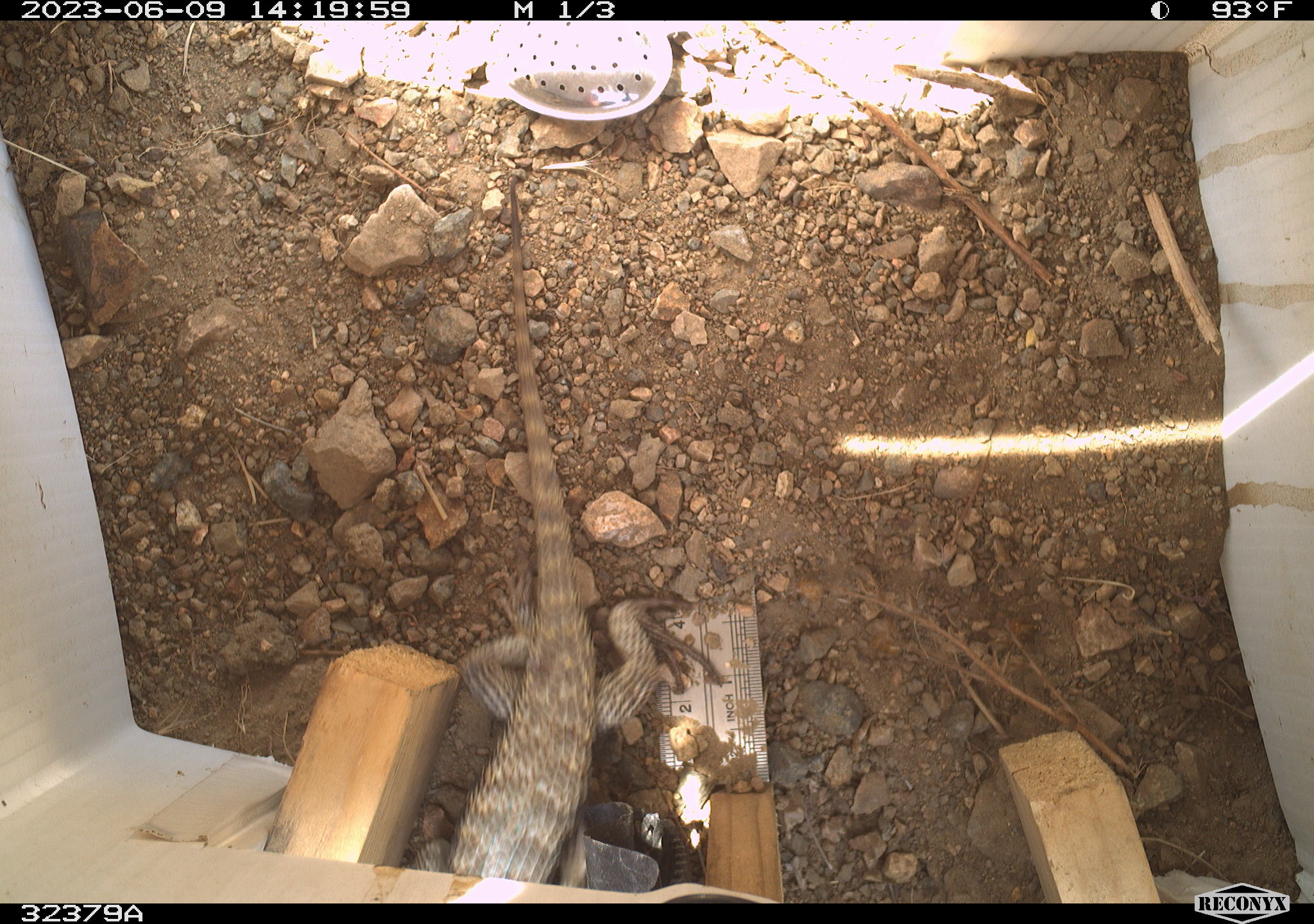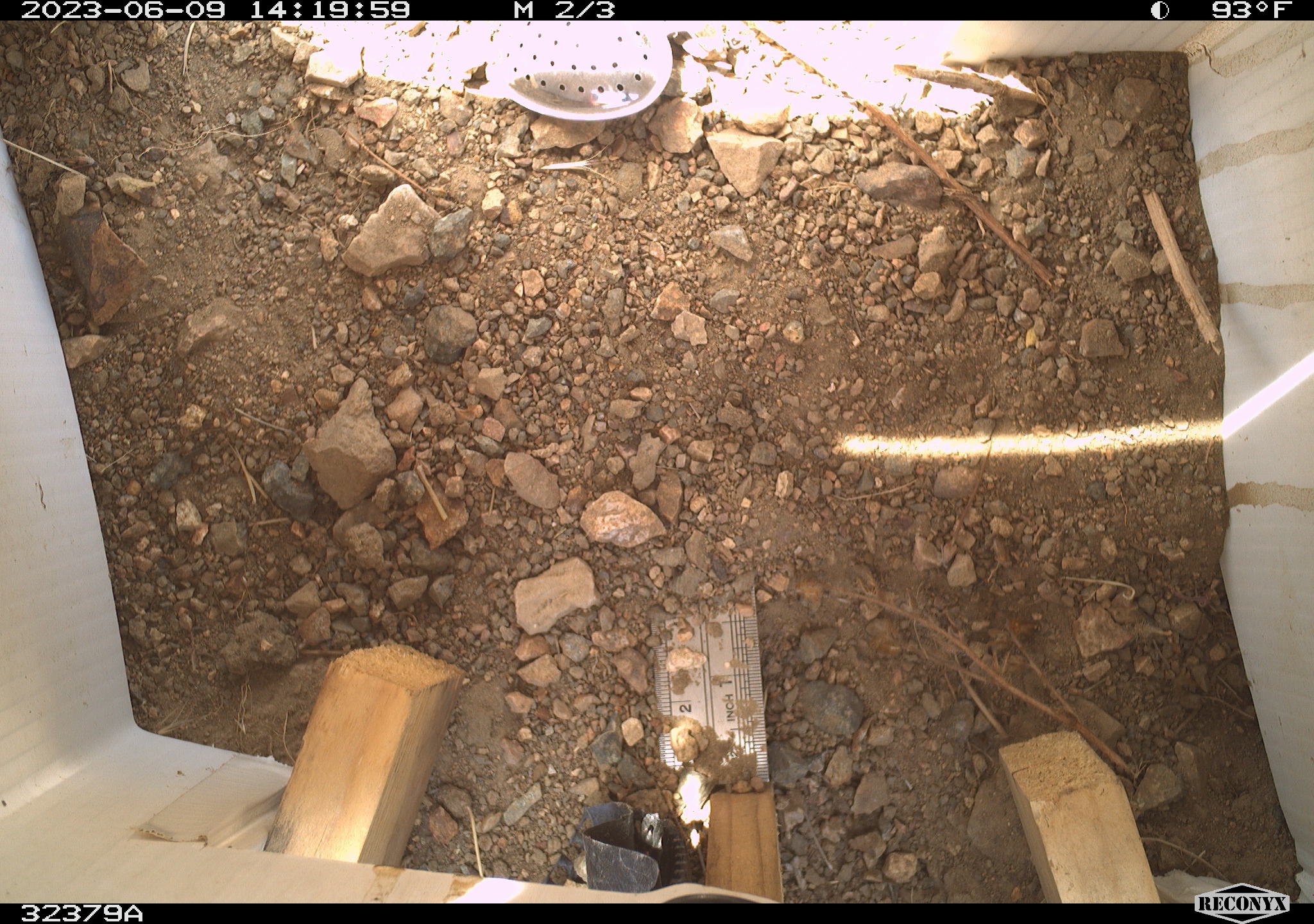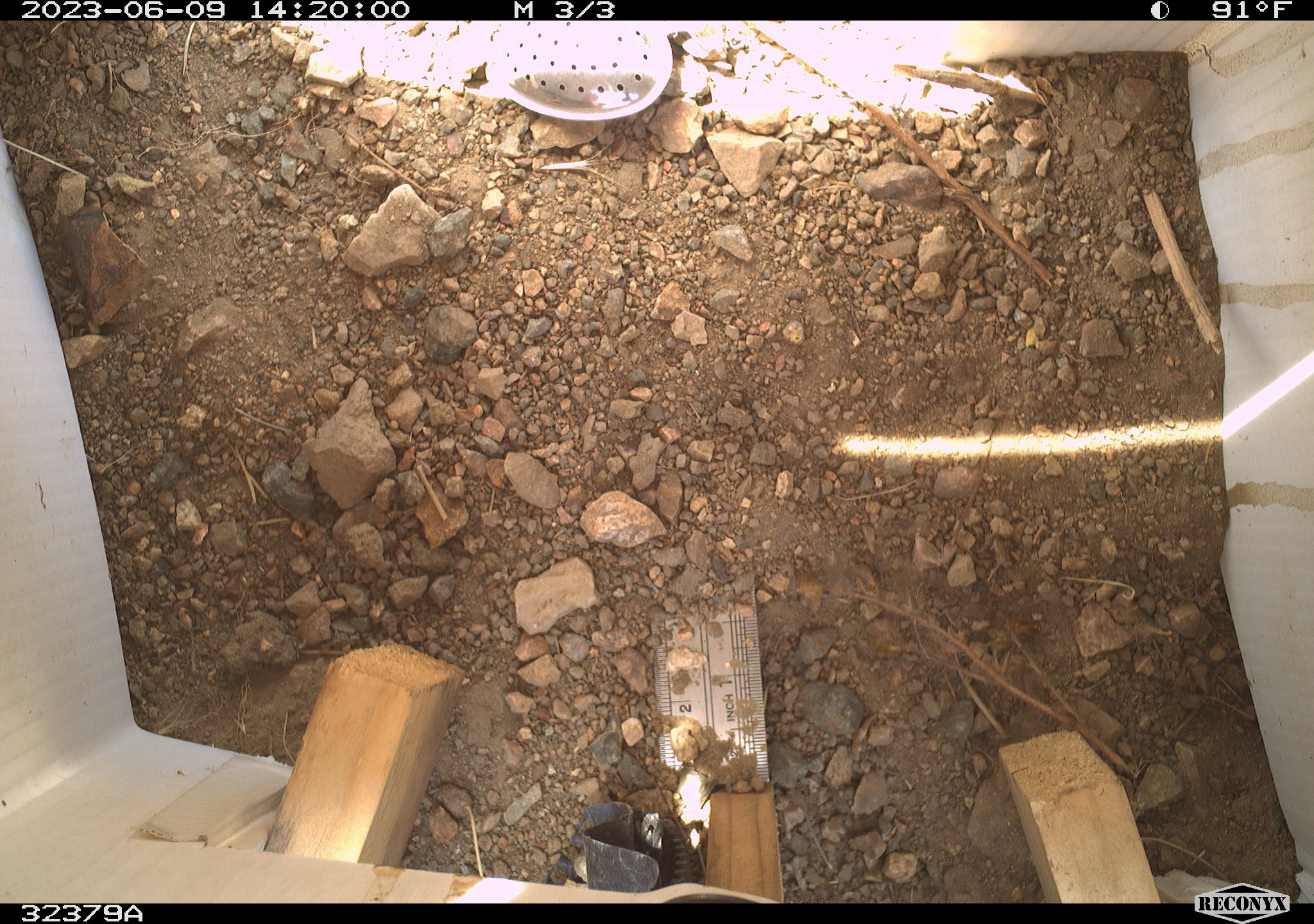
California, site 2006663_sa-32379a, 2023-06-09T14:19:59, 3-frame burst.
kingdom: Animalia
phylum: Chordata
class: Reptilia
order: Squamata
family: Phrynosomatidae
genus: Sceloporus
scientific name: Sceloporus uniformis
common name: yellow-backed spiny lizard